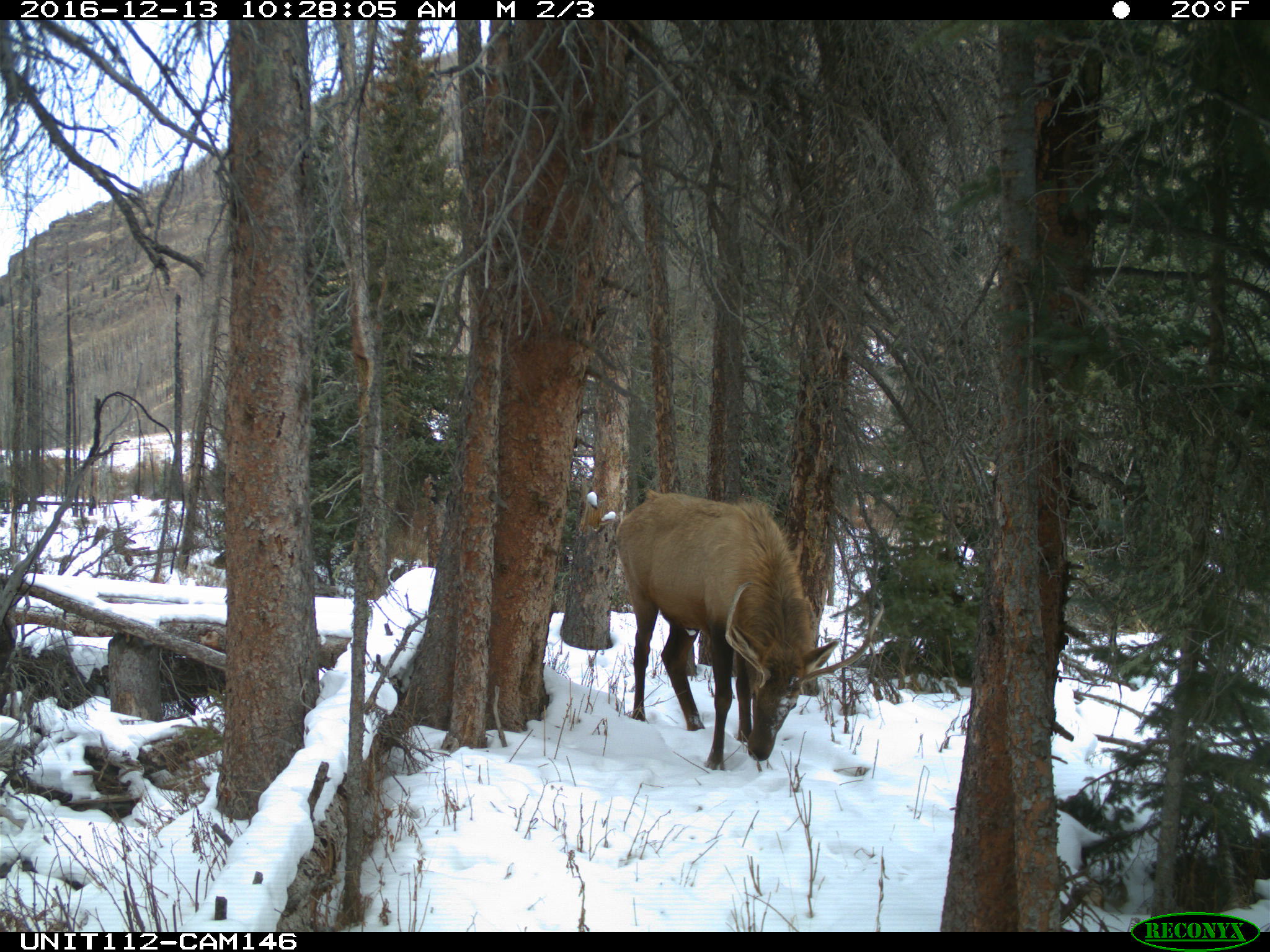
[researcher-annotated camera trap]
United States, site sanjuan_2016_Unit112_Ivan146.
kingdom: Animalia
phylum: Chordata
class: Mammalia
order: Artiodactyla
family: Cervidae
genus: Cervus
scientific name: Cervus elaphus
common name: red deer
Cervus elaphus (red deer).